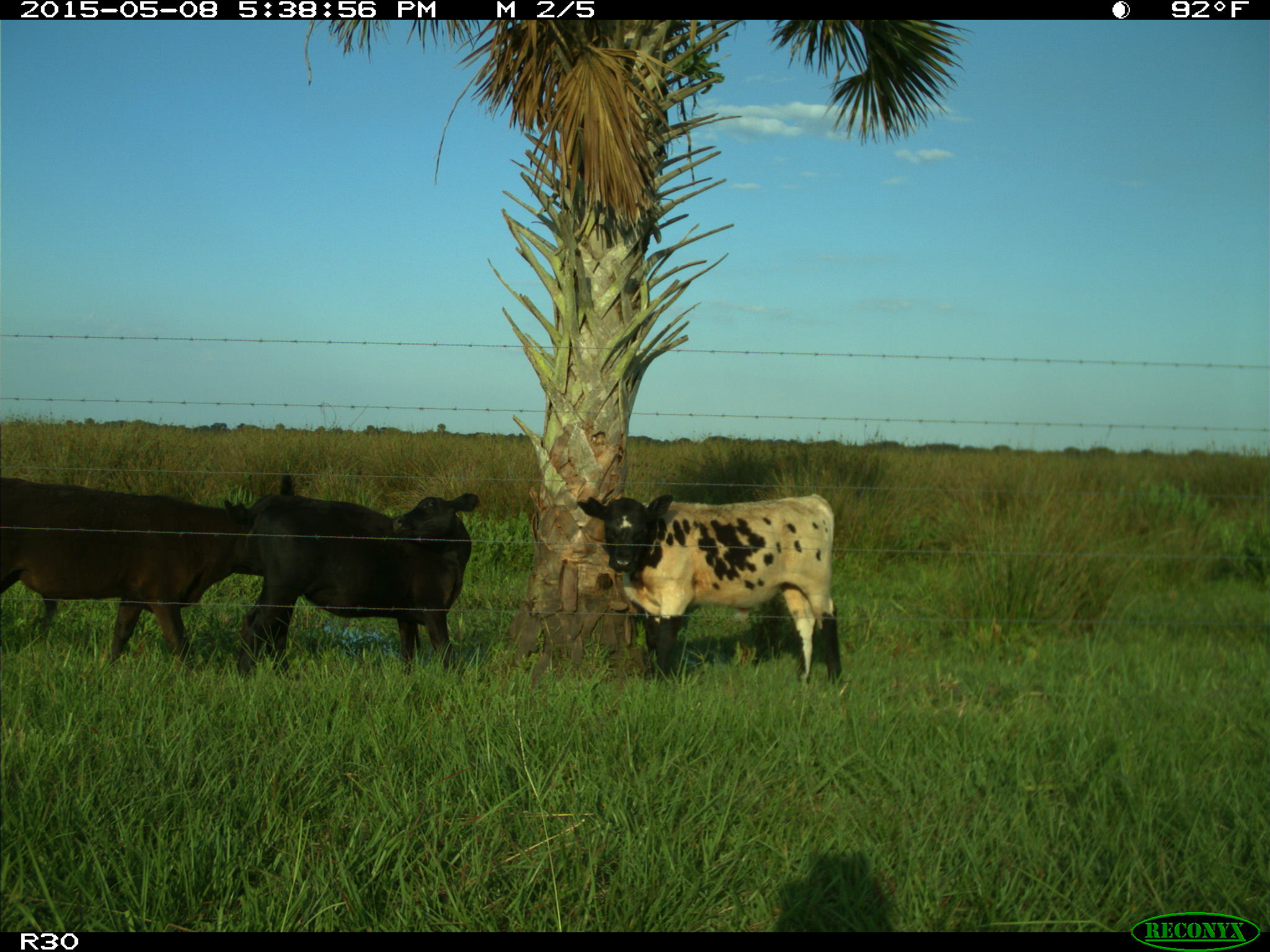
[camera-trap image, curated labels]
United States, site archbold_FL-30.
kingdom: Animalia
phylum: Chordata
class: Mammalia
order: Artiodactyla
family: Bovidae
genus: Bos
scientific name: Bos taurus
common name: domestic cow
Bos taurus (domestic cow).